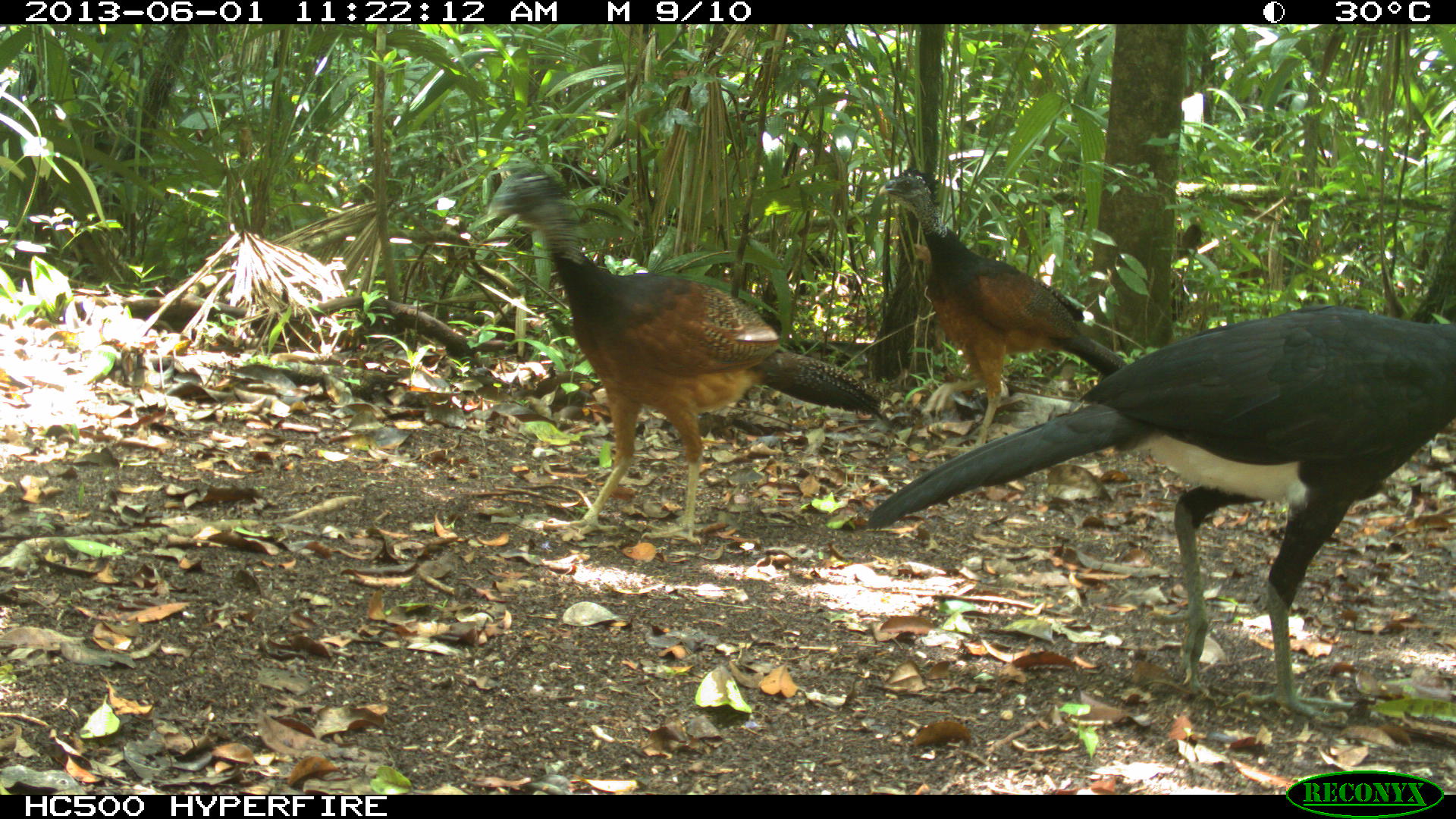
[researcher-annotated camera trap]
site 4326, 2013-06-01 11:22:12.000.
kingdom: Animalia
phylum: Chordata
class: Aves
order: Galliformes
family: Cracidae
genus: Crax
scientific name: Crax rubra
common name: great curassow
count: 3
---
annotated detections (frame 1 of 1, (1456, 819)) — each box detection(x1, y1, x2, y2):
crax rubra: detection(867, 304, 1456, 717); detection(465, 171, 882, 544); detection(876, 169, 1127, 453)